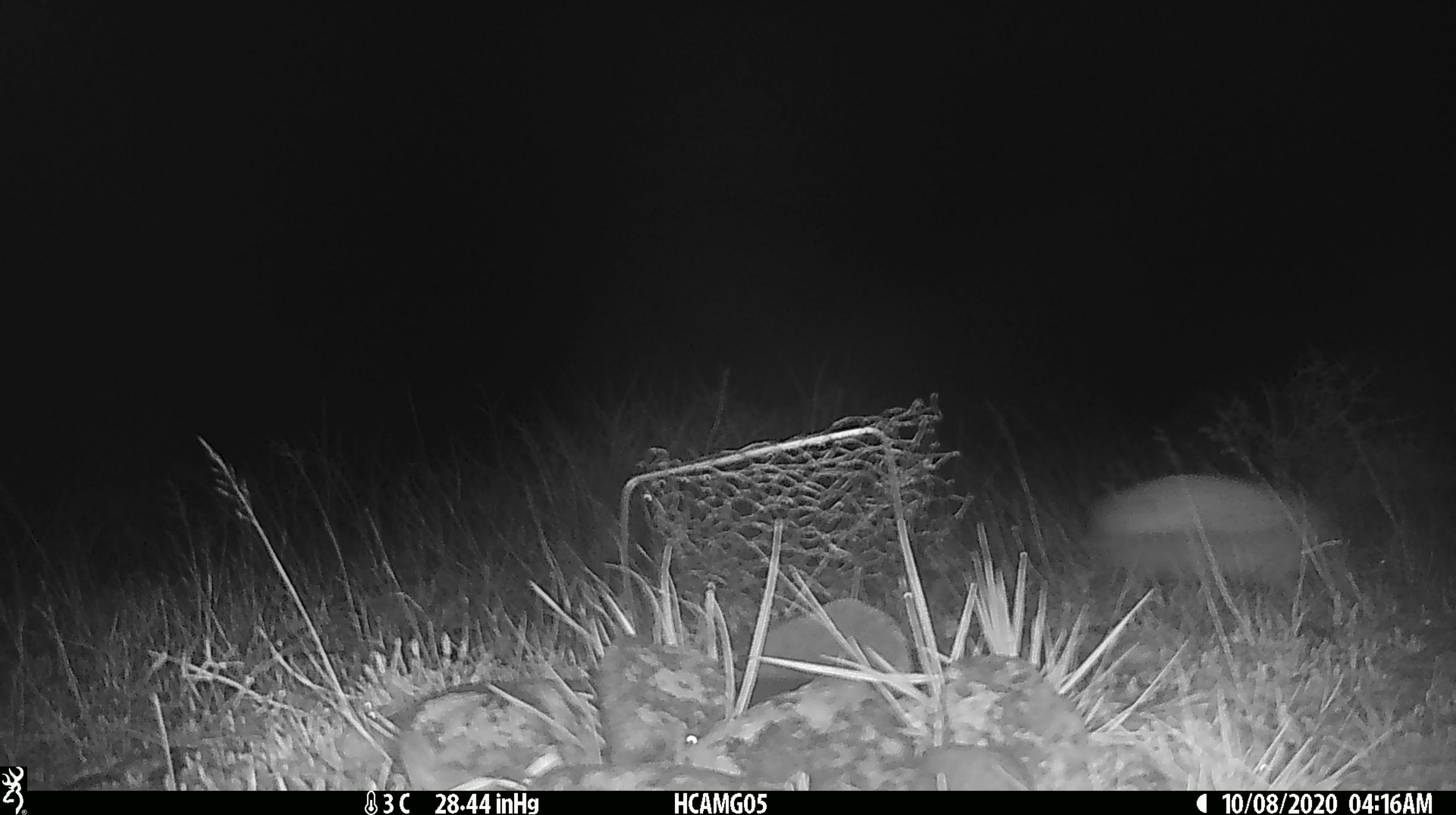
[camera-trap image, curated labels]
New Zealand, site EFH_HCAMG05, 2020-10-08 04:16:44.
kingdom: Animalia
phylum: Chordata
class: Mammalia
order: Eulipotyphla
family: Erinaceidae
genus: Erinaceus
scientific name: Erinaceus europaeus europaeus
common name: european hedgehog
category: hedgehog